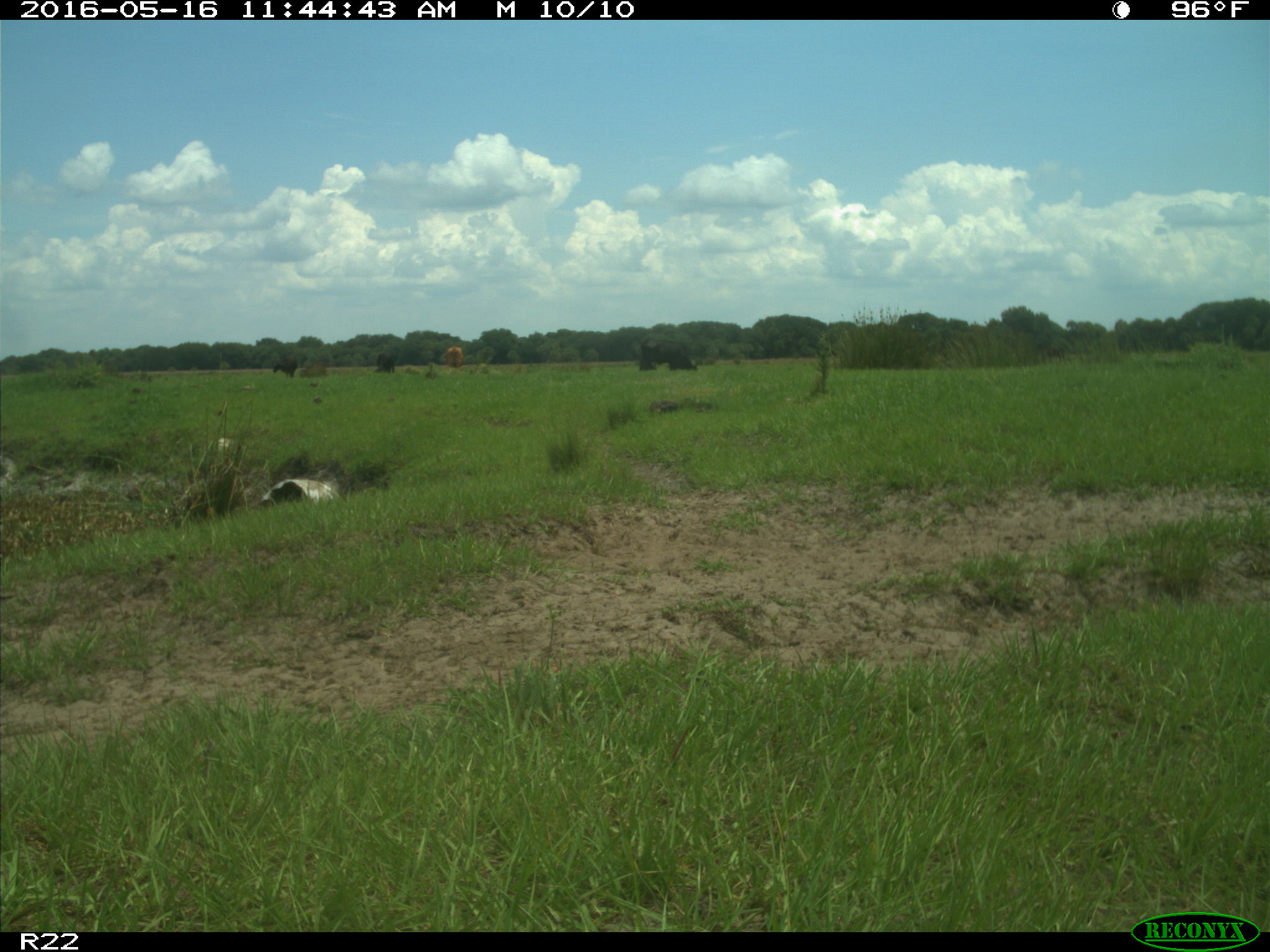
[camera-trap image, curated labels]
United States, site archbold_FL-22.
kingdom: Animalia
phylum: Chordata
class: Mammalia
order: Artiodactyla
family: Bovidae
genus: Bos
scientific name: Bos taurus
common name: domestic cow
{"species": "Bos taurus (domestic cow)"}